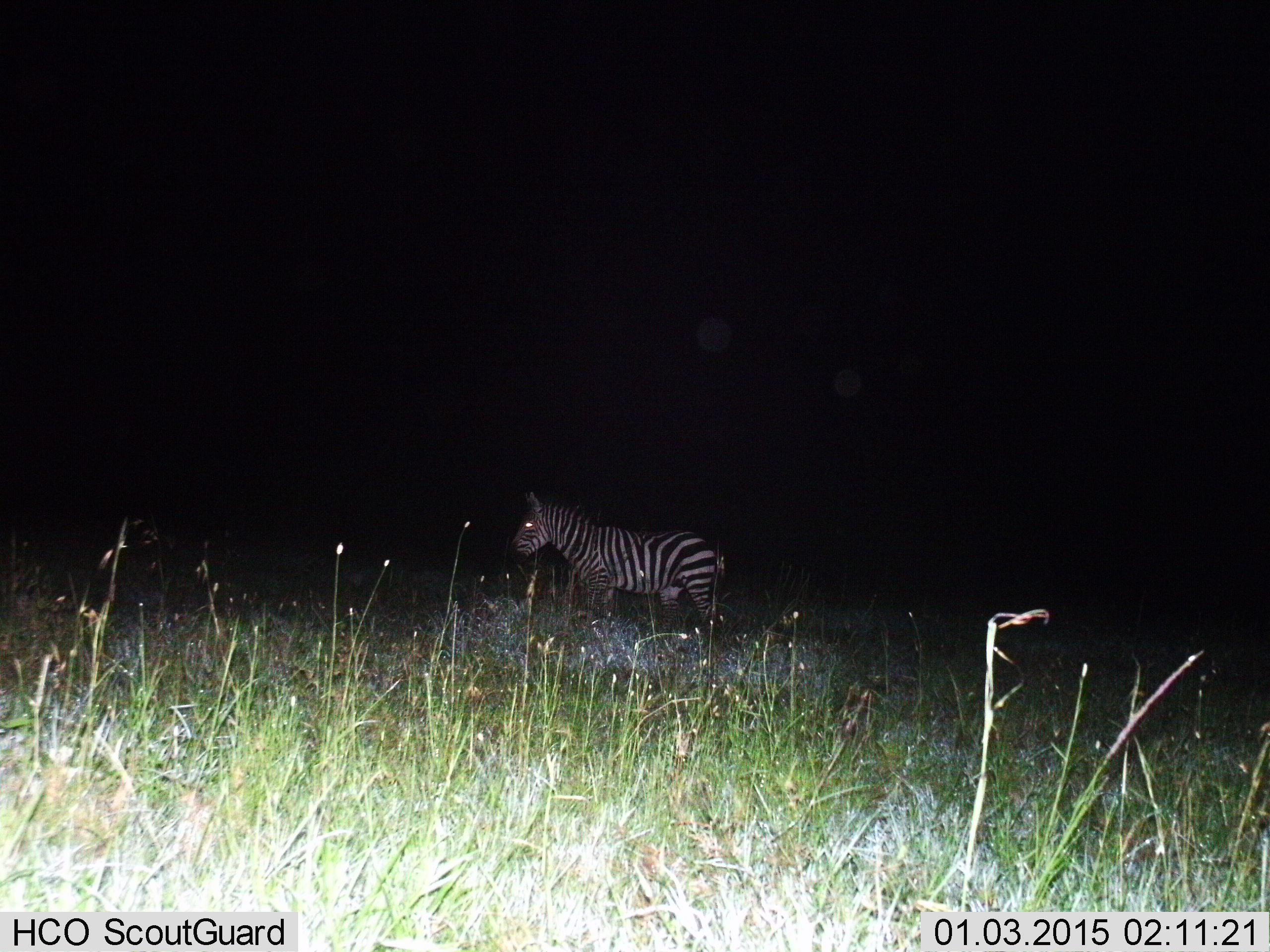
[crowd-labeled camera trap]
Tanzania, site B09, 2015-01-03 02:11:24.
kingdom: Animalia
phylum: Chordata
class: Mammalia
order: Perissodactyla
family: Equidae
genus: Equus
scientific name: Equus quagga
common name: plains zebra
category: zebra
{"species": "zebra (plains zebra) (Equus quagga)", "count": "1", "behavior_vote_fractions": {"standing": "100%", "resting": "0%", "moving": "0%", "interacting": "0%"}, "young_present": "0%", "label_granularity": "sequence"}